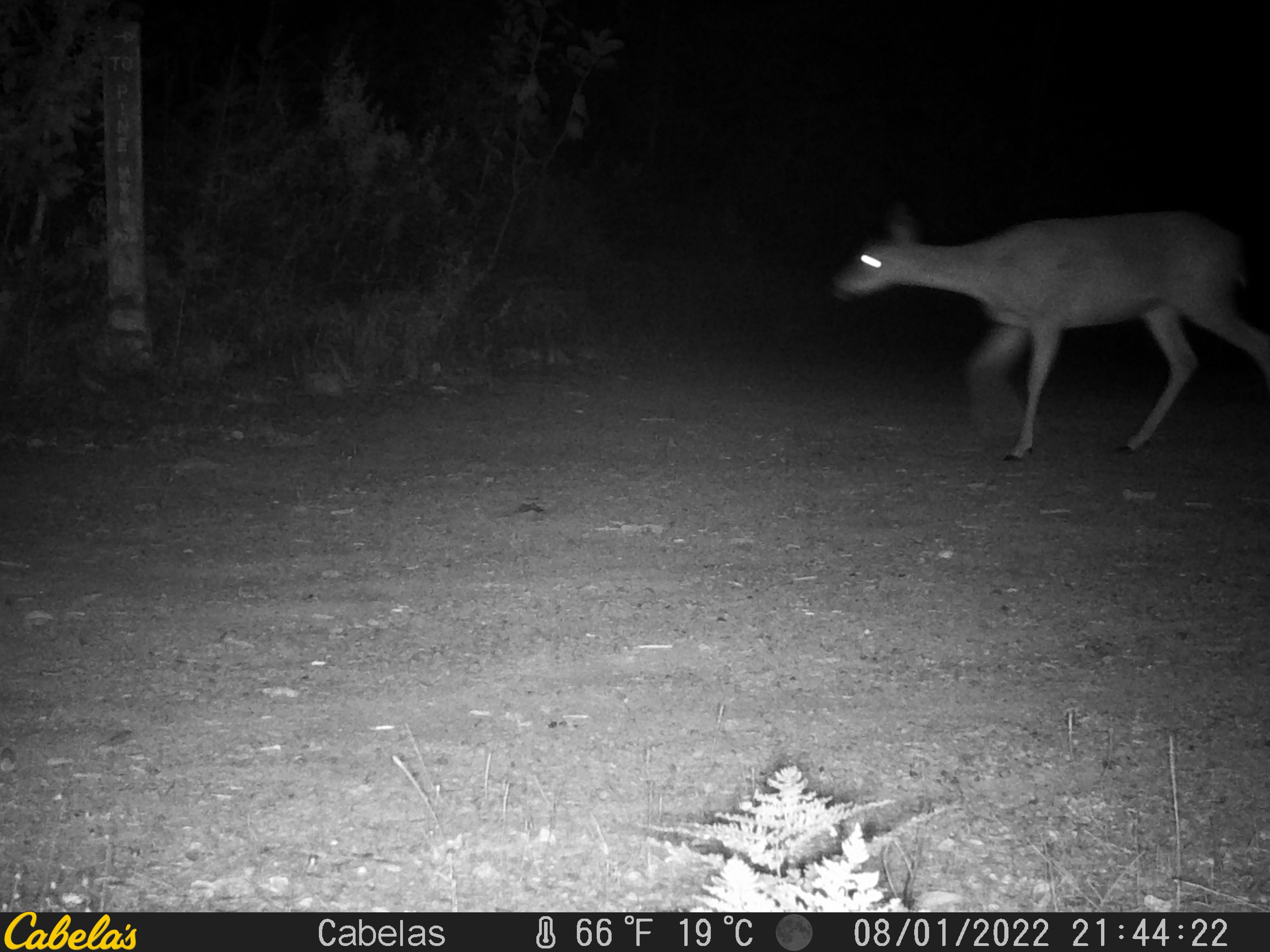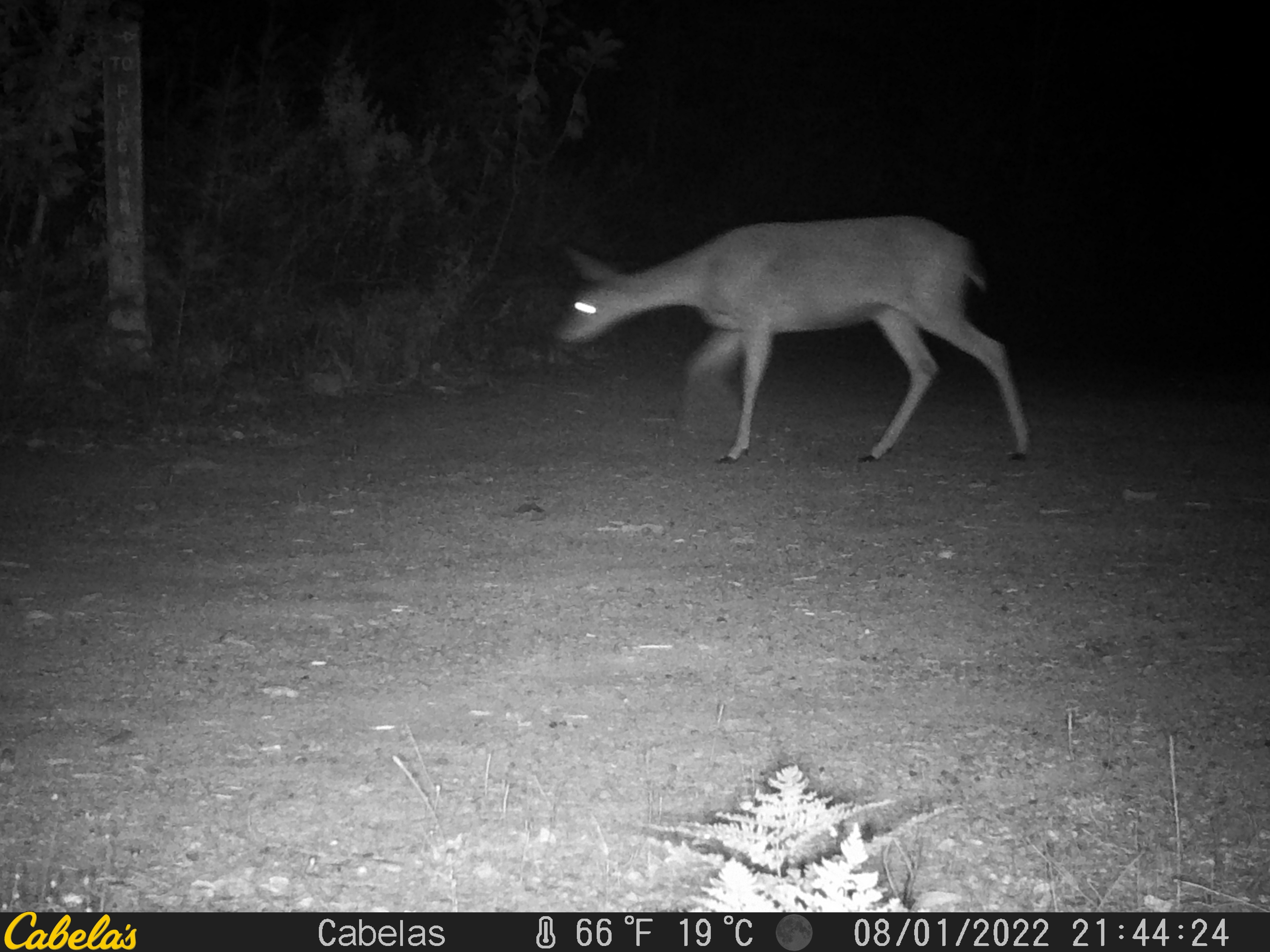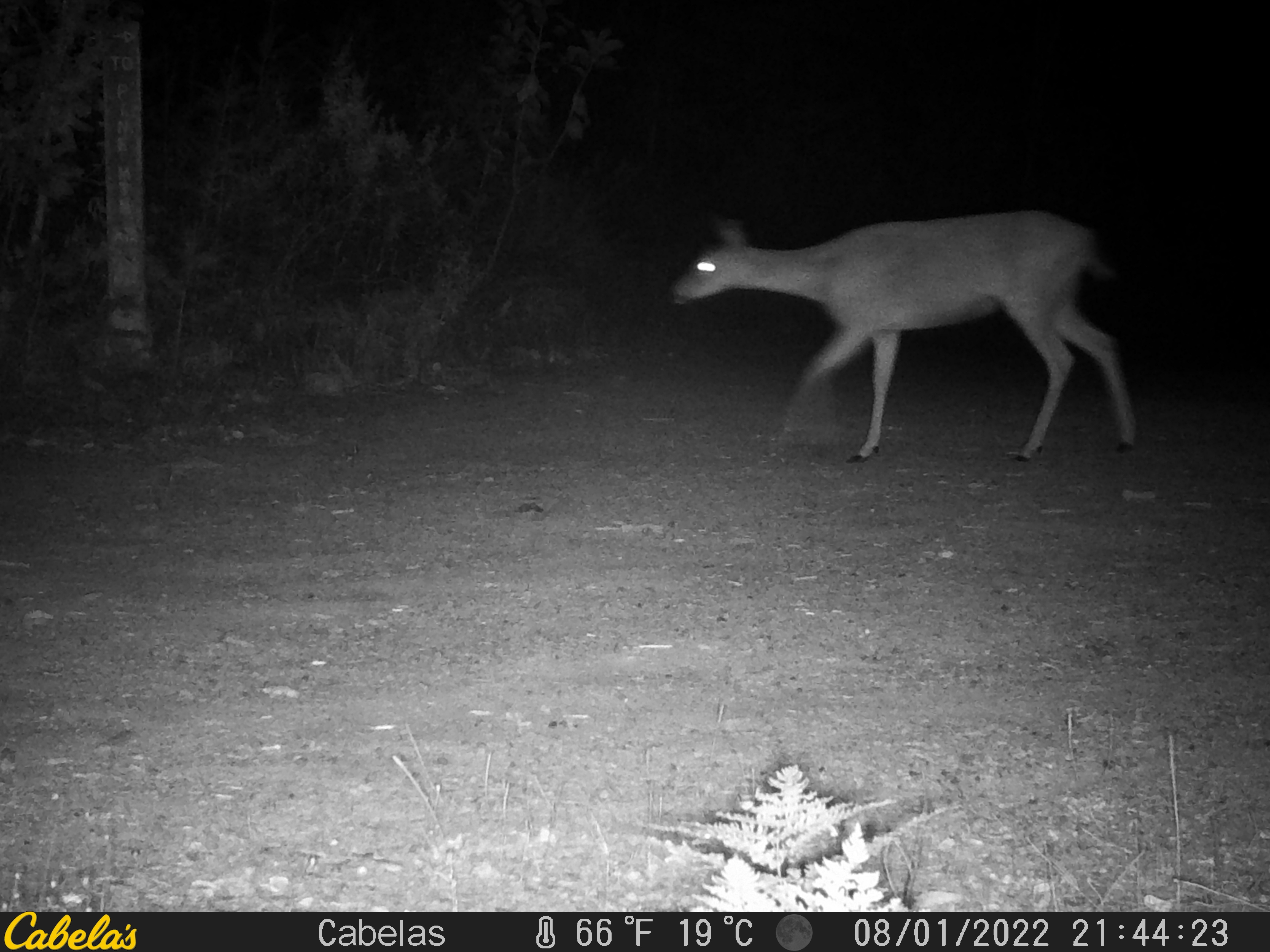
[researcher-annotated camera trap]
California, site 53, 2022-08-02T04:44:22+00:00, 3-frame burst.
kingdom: Animalia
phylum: Chordata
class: Mammalia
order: Artiodactyla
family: Cervidae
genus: Odocoileus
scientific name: Odocoileus hemionus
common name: mule deer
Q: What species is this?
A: Mule deer (Odocoileus hemionus).